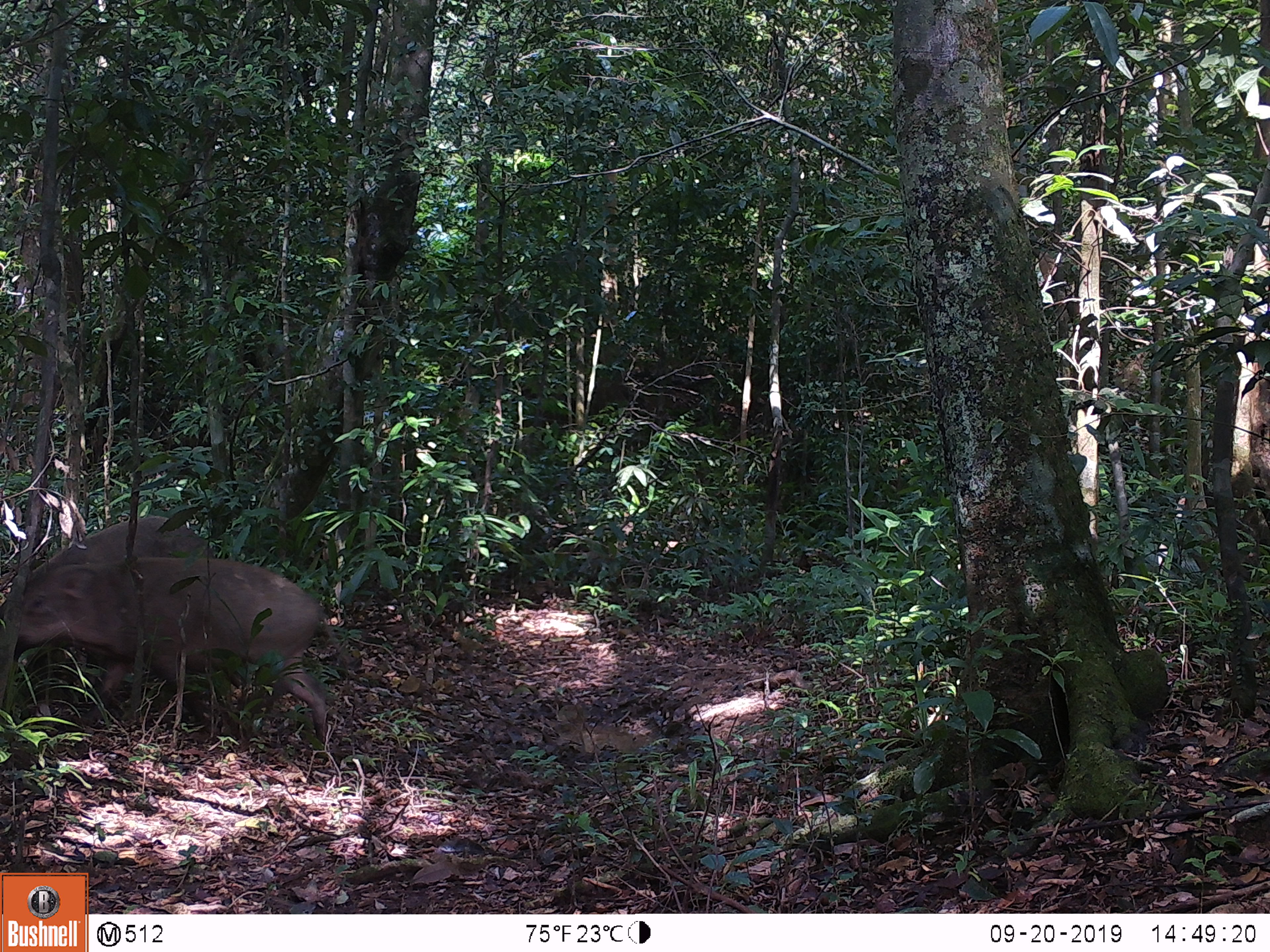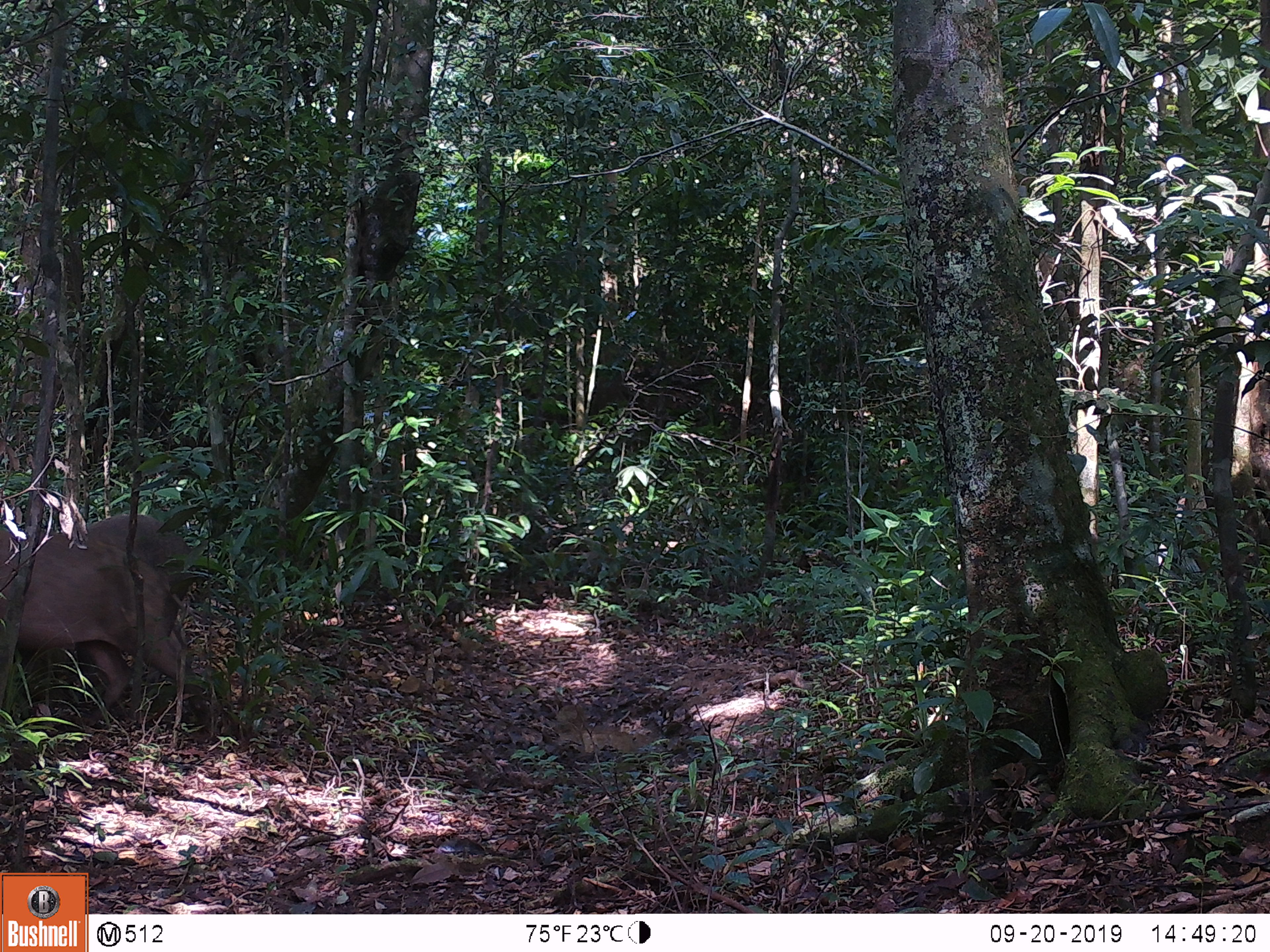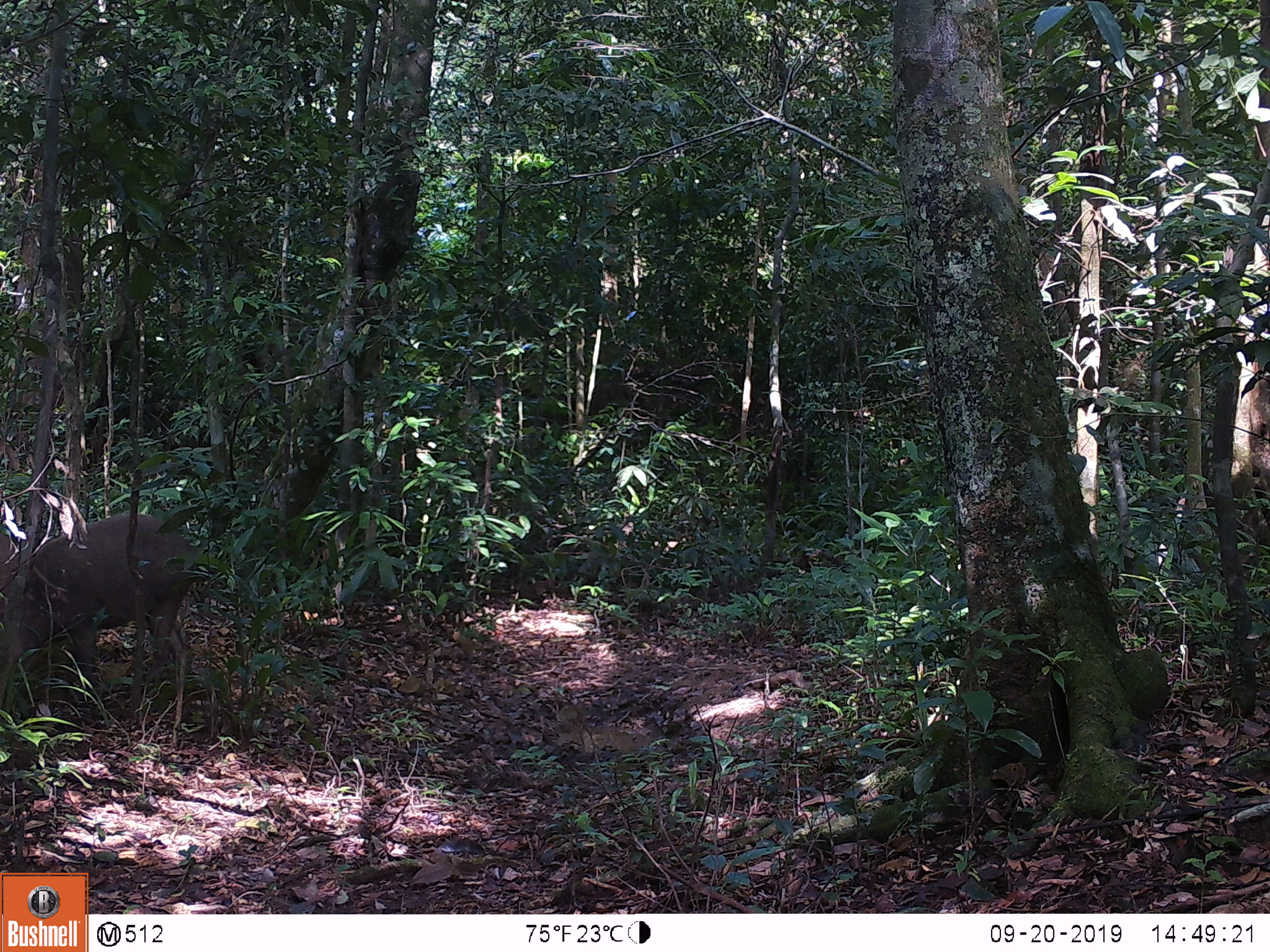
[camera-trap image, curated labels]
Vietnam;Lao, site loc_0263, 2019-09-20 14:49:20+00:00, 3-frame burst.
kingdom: Animalia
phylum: Chordata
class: Mammalia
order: Artiodactyla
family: Suidae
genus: Sus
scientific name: Sus scrofa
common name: eurasian wild pig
Eurasian wild pig (Sus scrofa). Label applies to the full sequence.